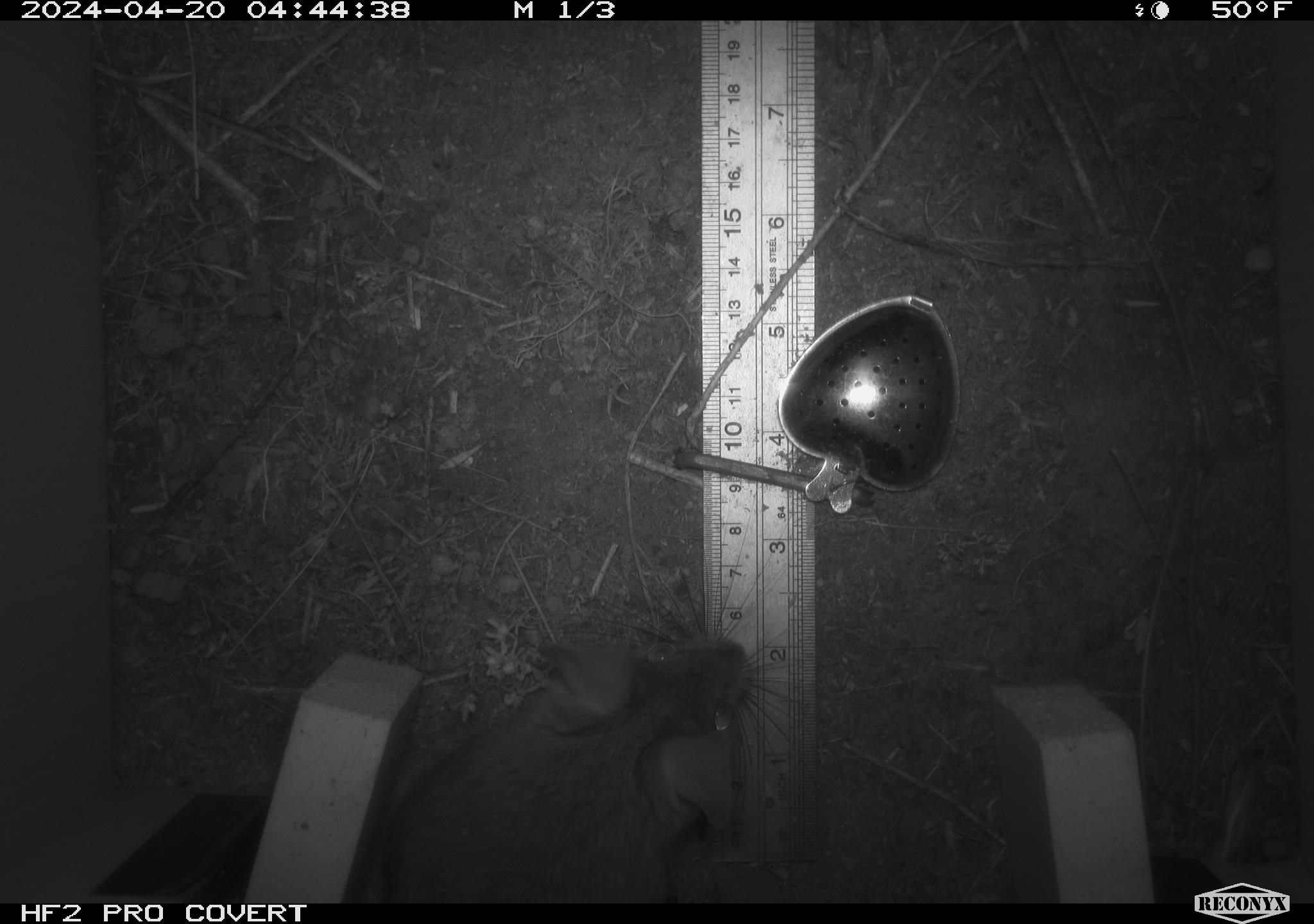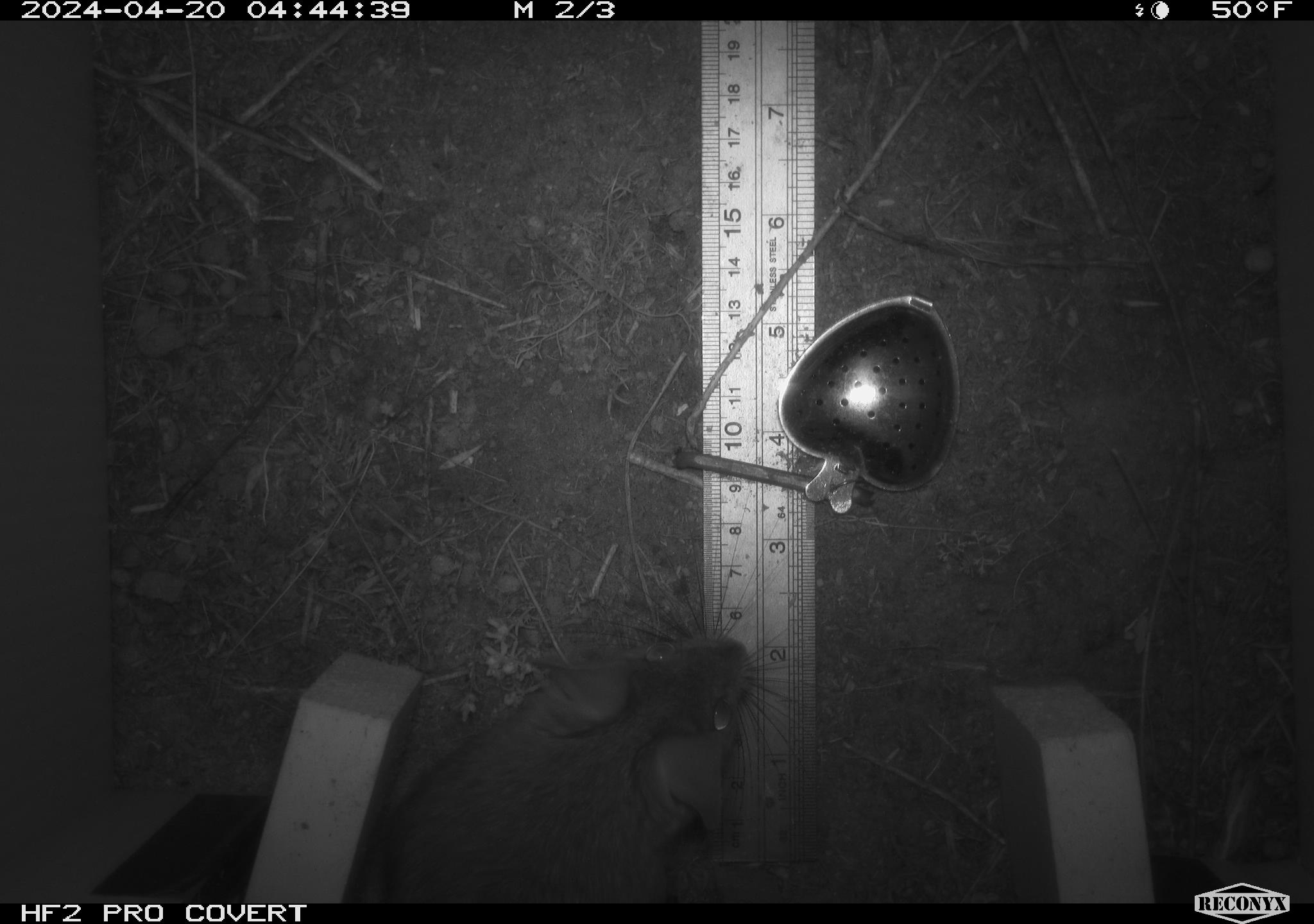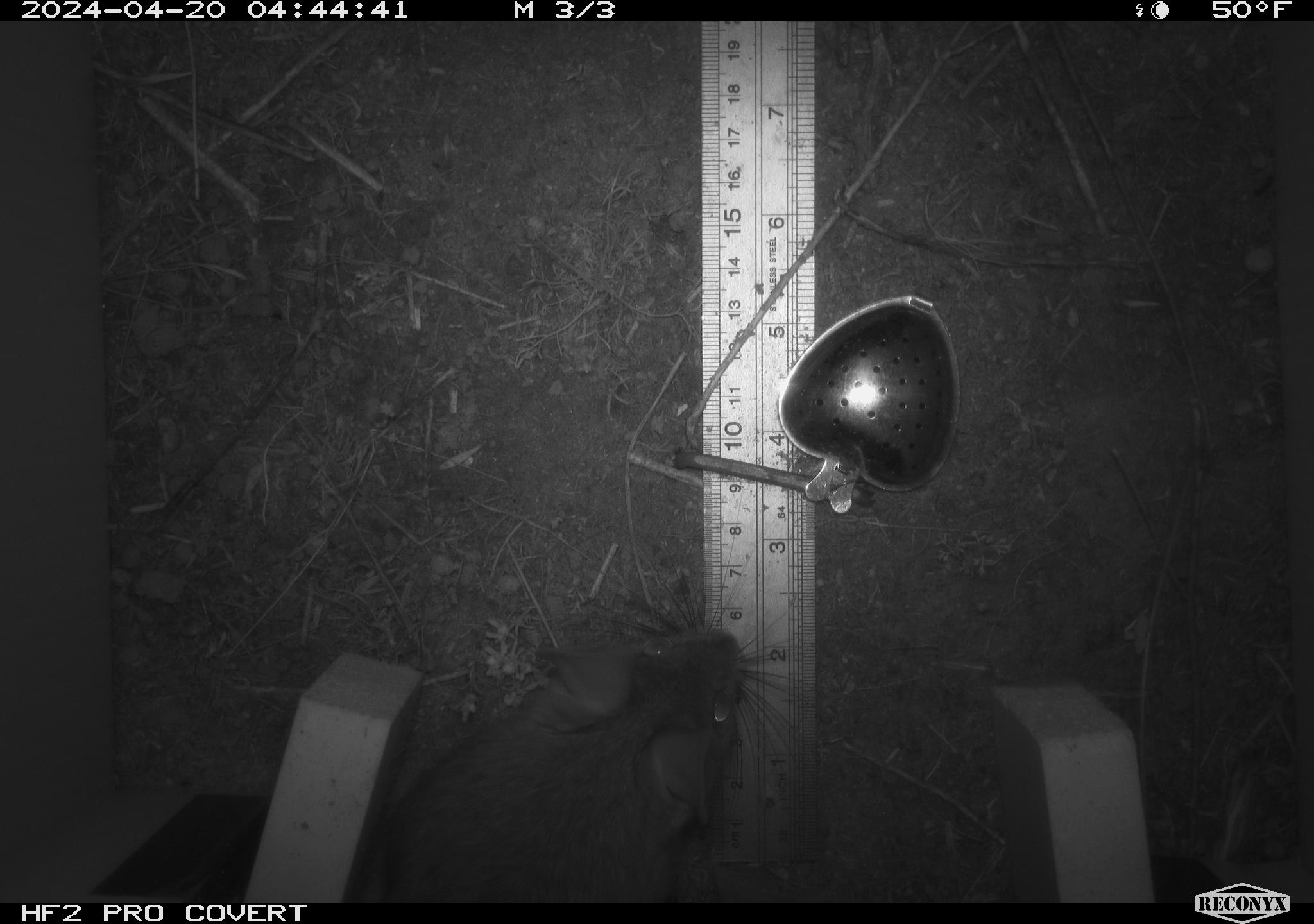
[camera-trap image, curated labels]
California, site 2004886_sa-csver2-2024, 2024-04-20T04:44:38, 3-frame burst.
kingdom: Animalia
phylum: Chordata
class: Mammalia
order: Rodentia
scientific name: Rodentia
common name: rodent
Rodent (Rodentia).